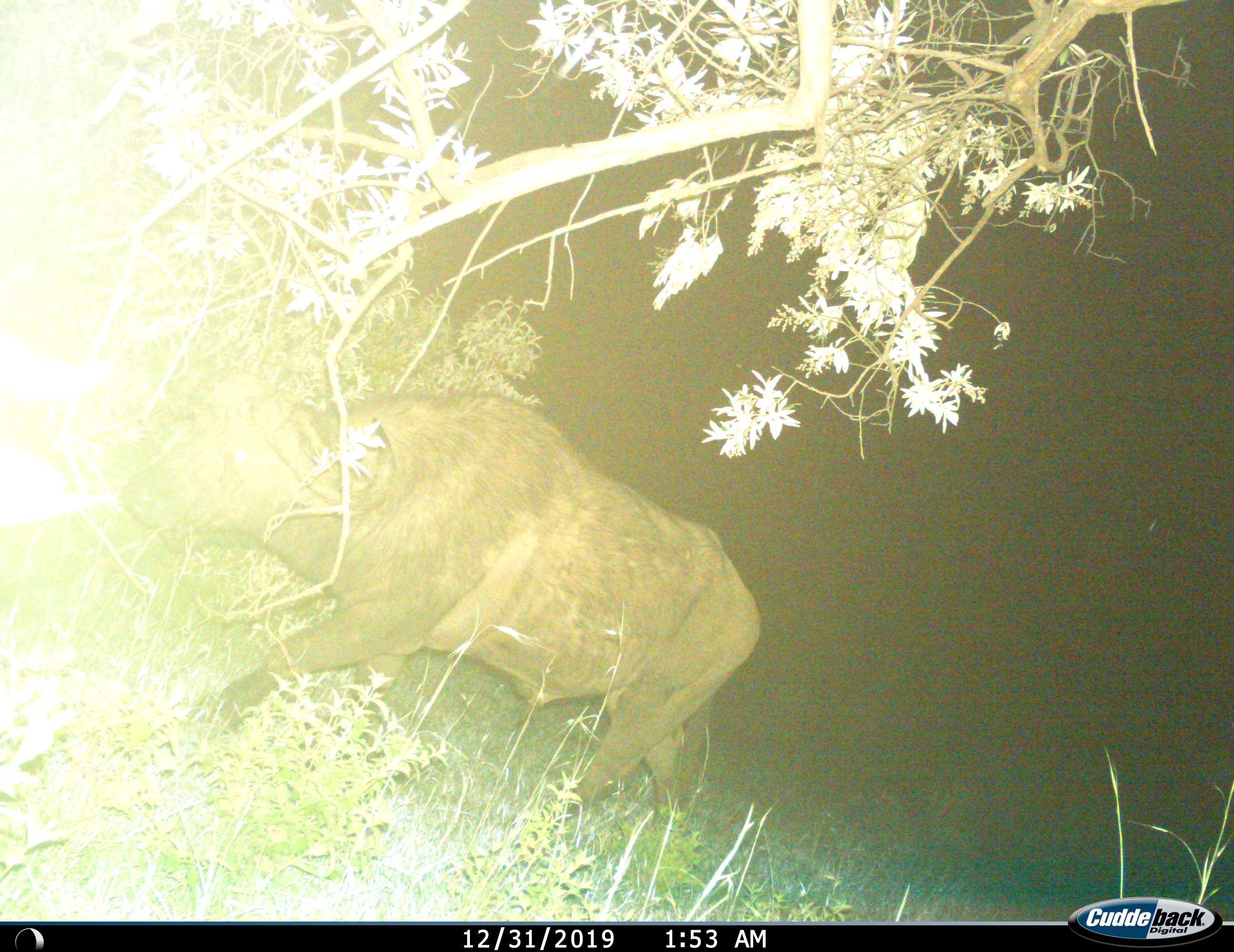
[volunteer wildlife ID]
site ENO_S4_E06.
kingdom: Animalia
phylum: Chordata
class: Mammalia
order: Artiodactyla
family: Bovidae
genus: Syncerus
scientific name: Syncerus caffer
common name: african buffalo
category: buffalo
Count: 1.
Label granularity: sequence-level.